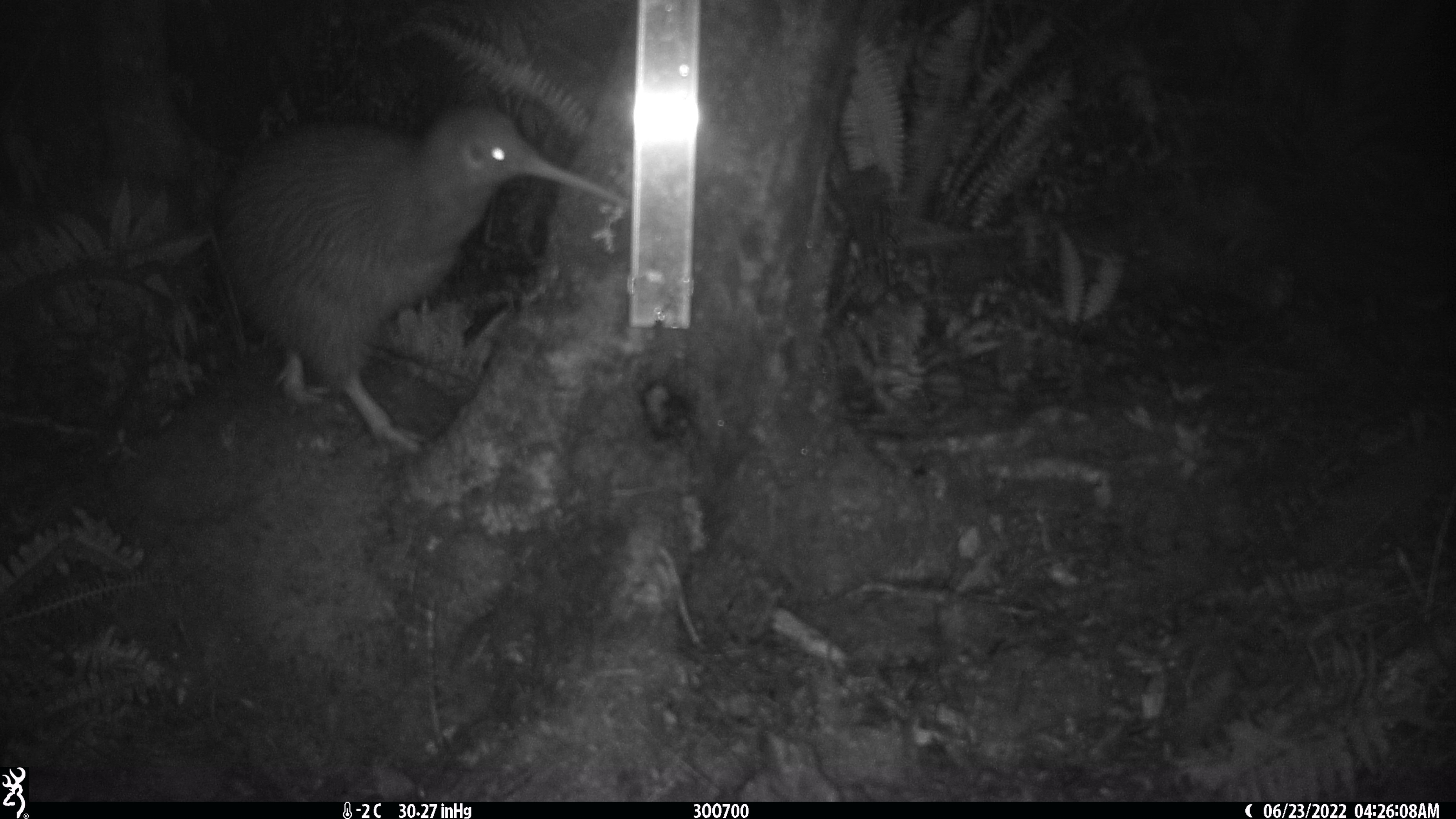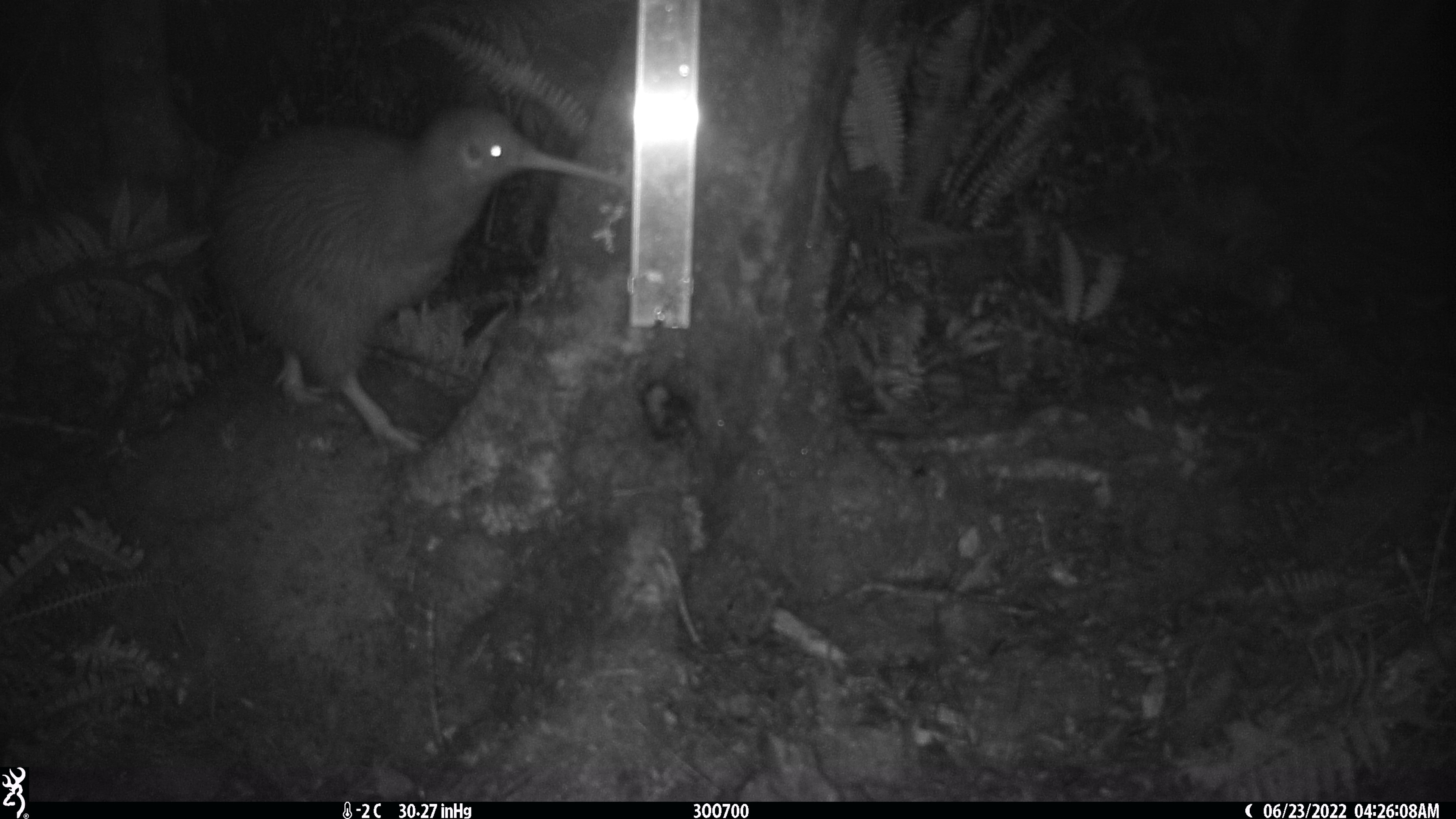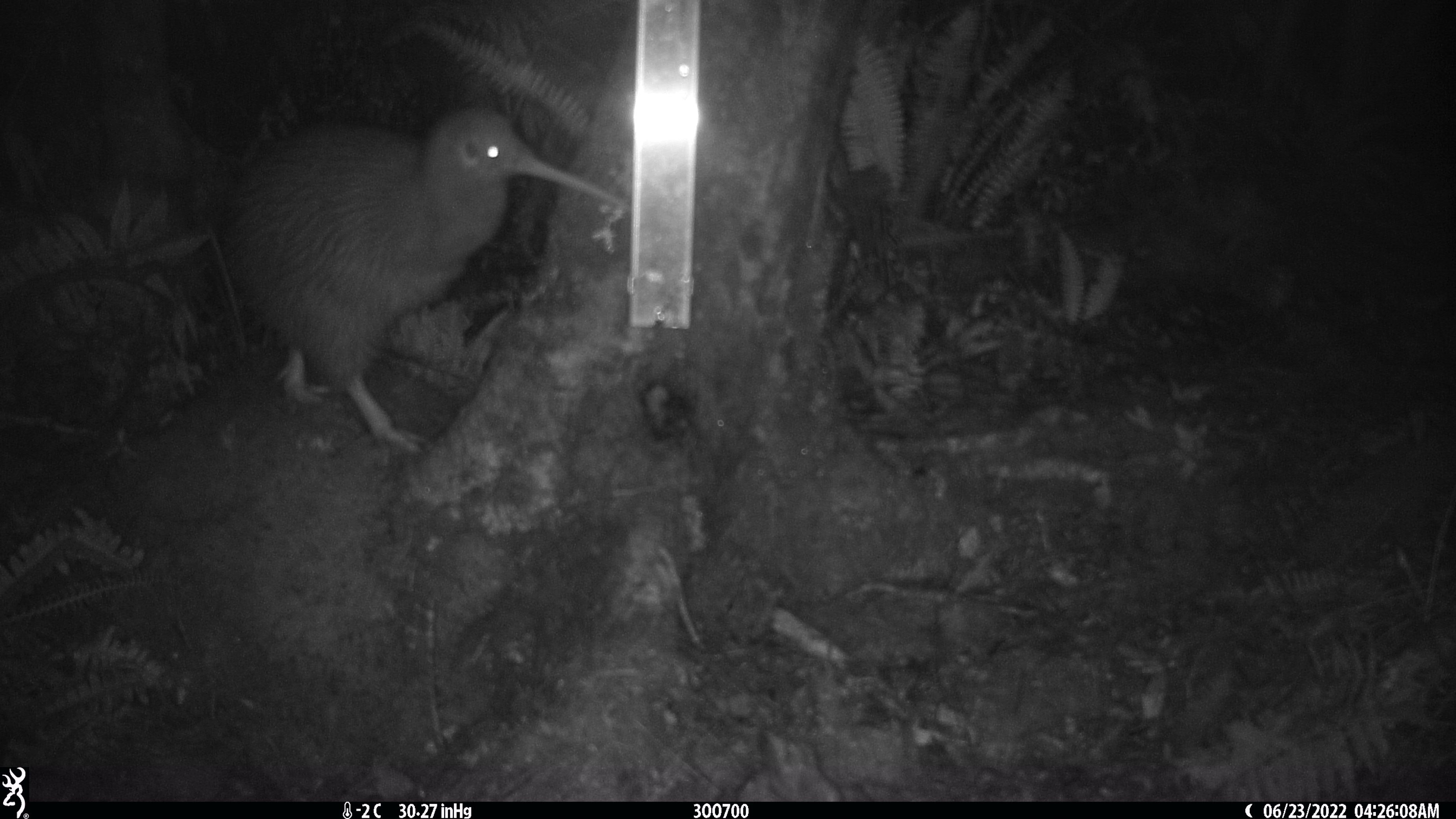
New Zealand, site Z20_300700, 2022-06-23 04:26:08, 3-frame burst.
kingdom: Animalia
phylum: Chordata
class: Aves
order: Apterygiformes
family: Apterygidae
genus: Apteryx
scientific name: Apteryx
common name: kiwi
Kiwi (Apteryx).